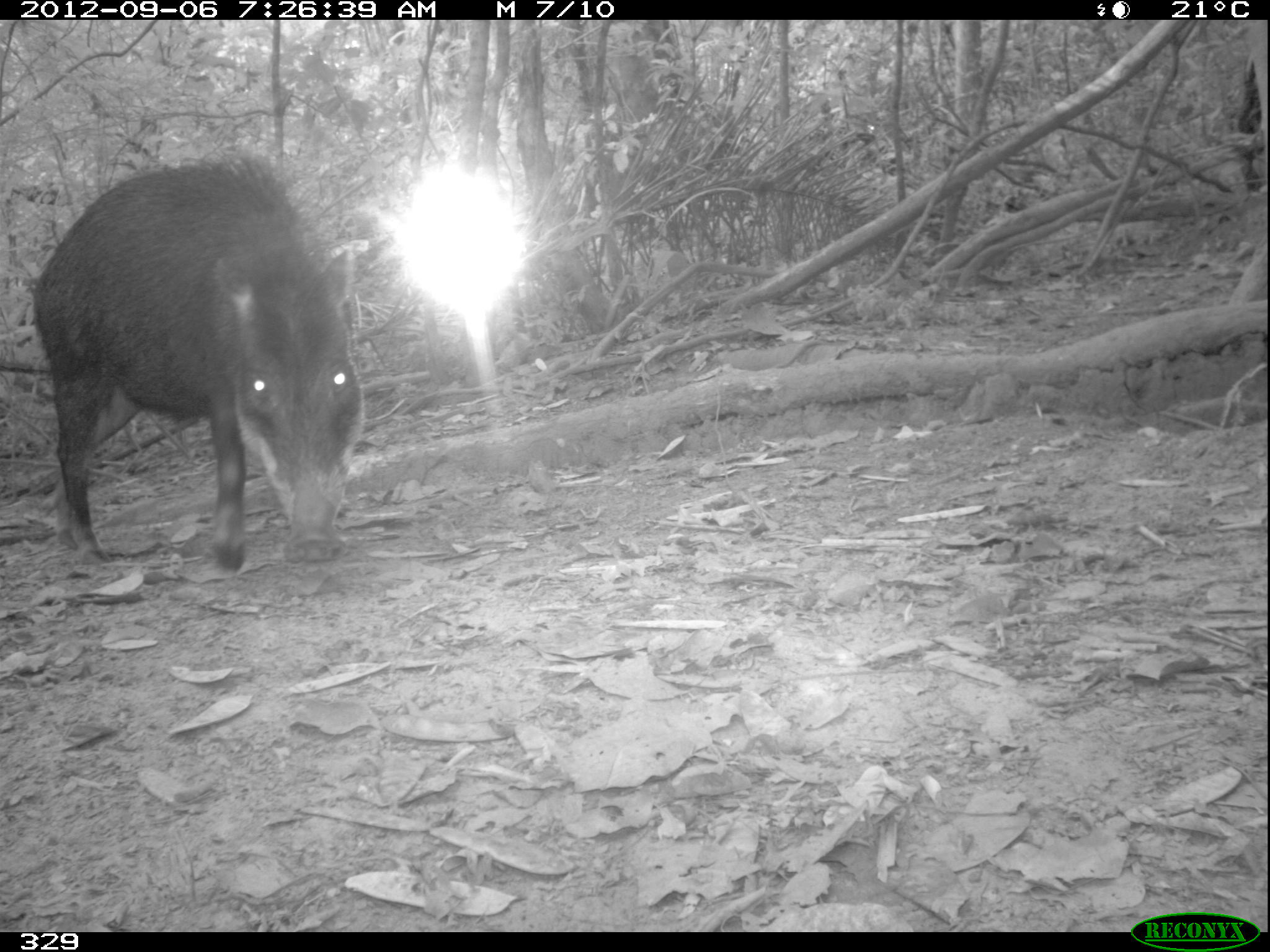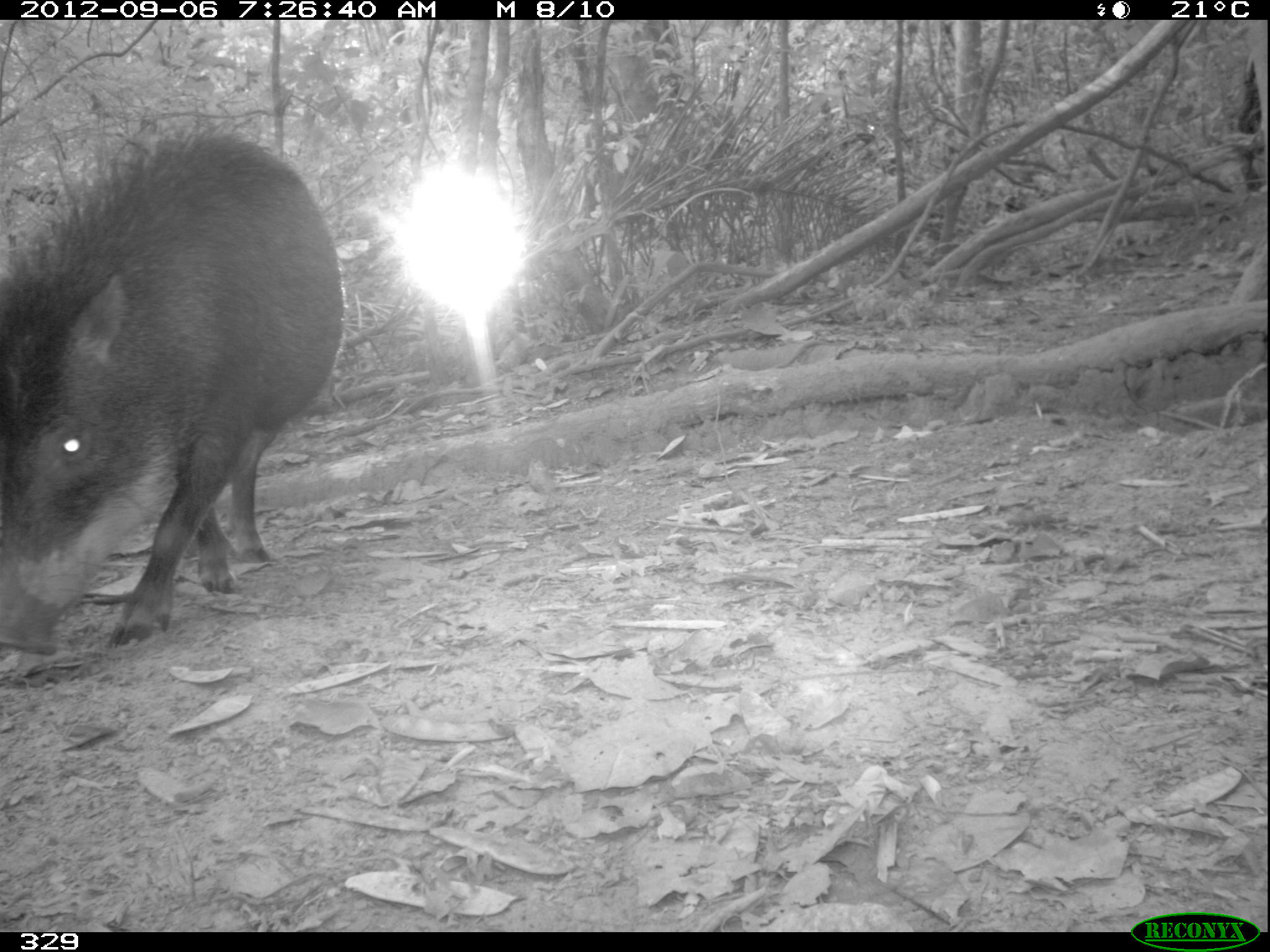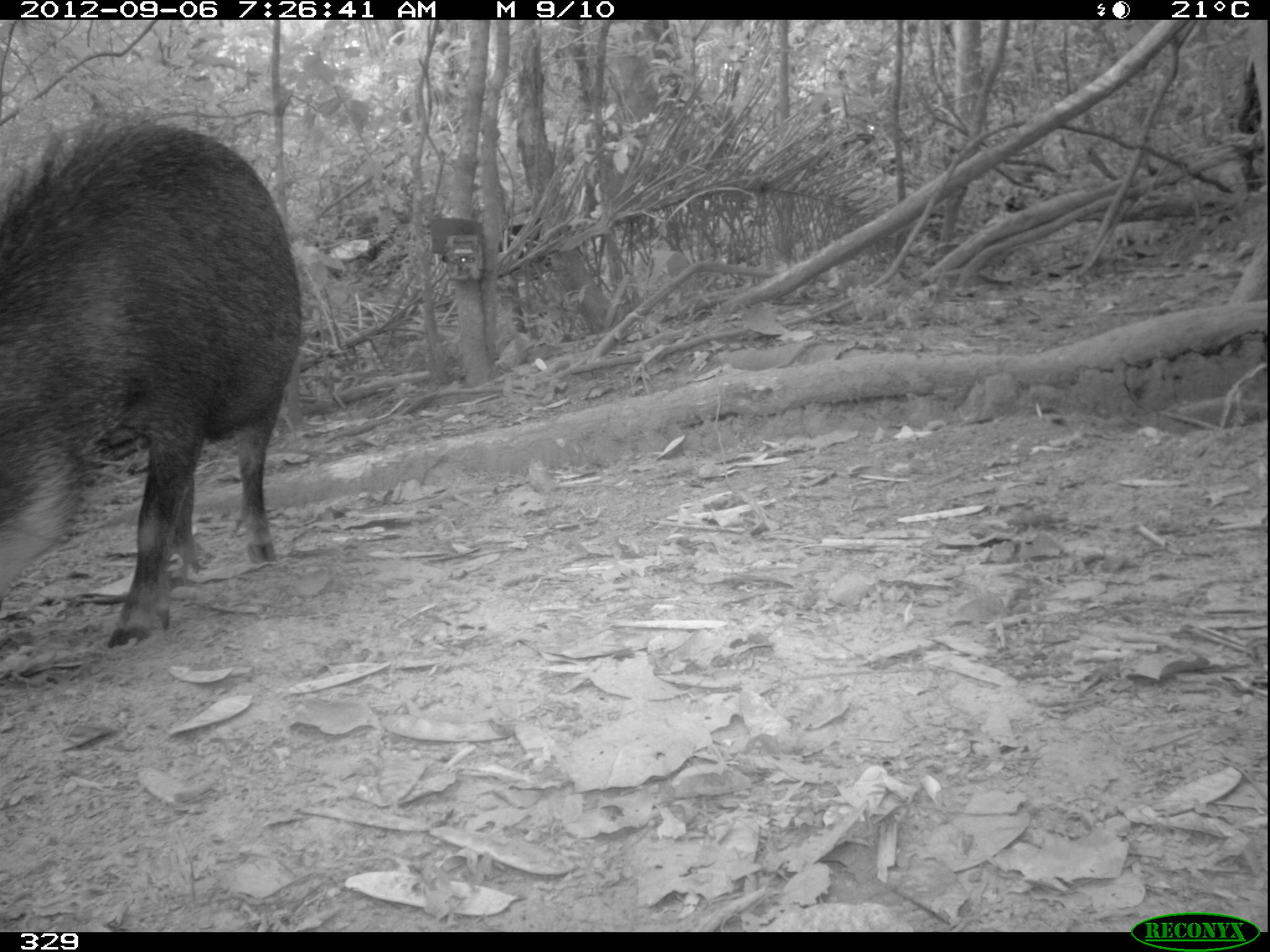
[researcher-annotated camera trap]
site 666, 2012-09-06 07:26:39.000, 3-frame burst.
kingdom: Animalia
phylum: Chordata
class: Mammalia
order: Artiodactyla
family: Tayassuidae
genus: Tayassu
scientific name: Tayassu pecari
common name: white-lipped peccary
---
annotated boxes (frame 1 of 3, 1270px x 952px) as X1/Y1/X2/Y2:
tayassu pecari: 34/154/362/572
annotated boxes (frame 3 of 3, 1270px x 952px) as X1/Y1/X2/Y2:
tayassu pecari: 2/120/303/646